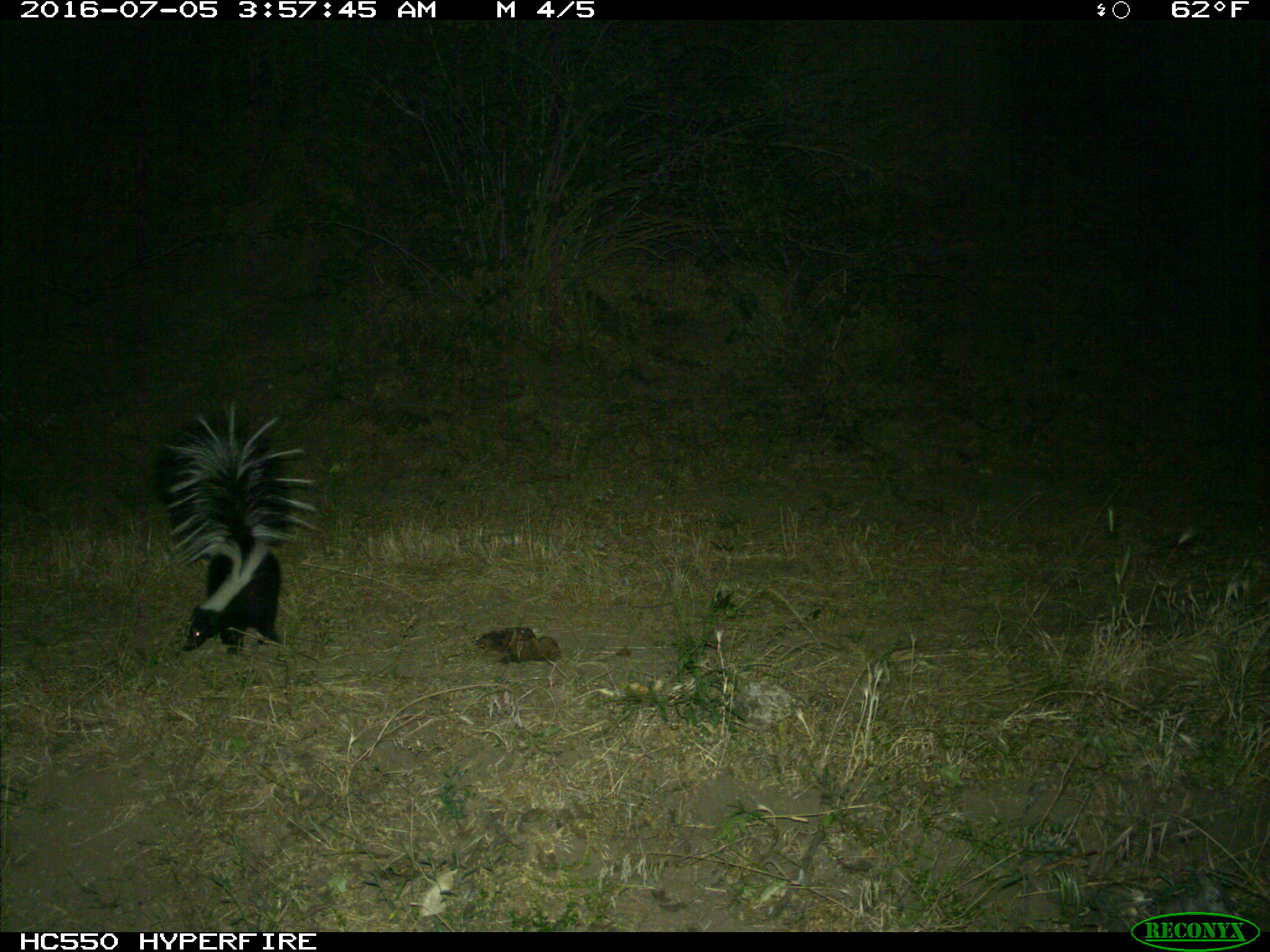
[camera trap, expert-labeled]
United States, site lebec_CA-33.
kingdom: Animalia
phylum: Chordata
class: Mammalia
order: Carnivora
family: Mephitidae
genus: Mephitis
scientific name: Mephitis mephitis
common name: striped skunk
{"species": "Mephitis mephitis (striped skunk)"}